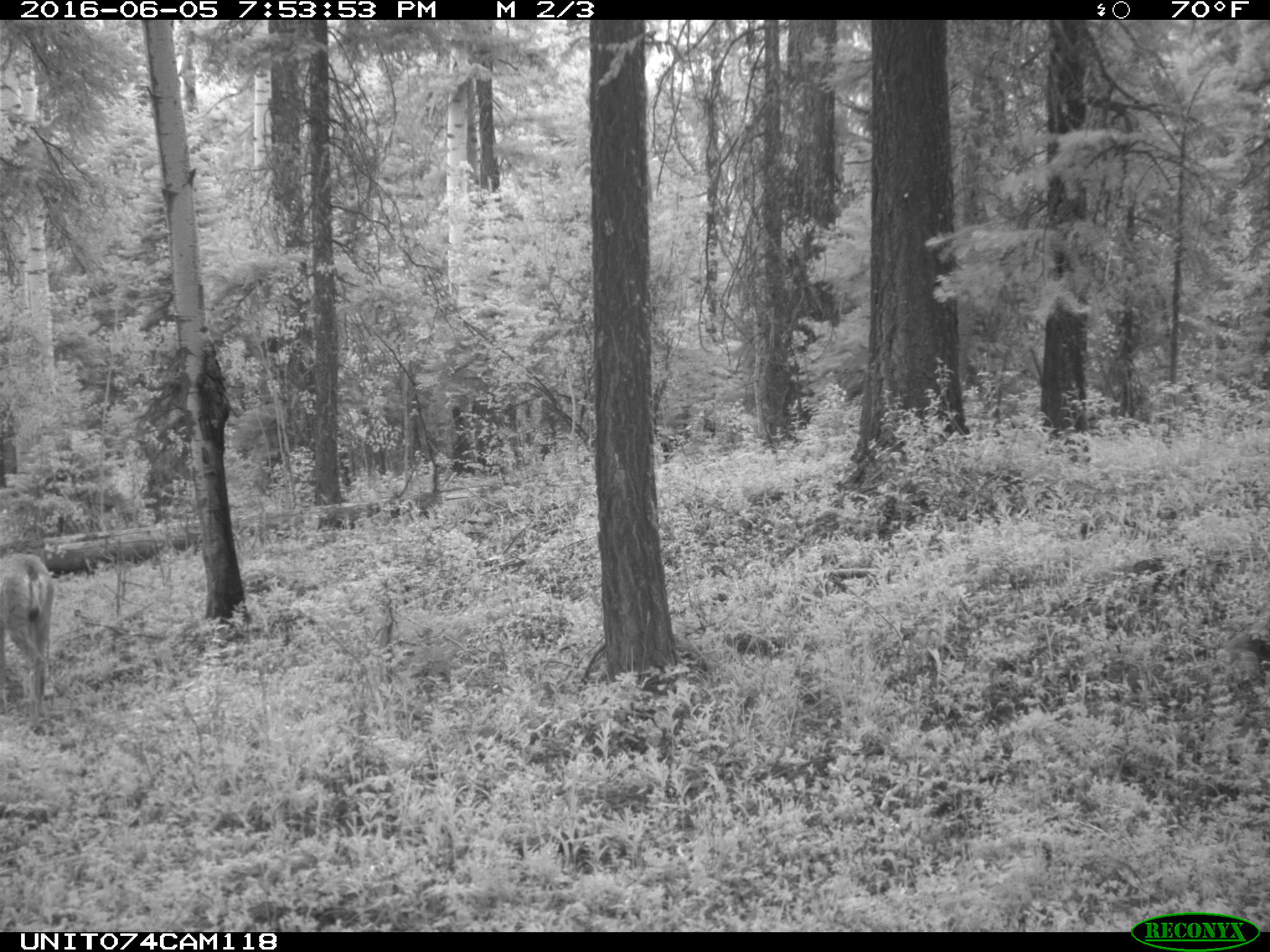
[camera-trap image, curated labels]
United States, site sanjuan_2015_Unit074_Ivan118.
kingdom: Animalia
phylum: Chordata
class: Mammalia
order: Artiodactyla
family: Cervidae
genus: Odocoileus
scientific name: Odocoileus hemionus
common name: mule deer